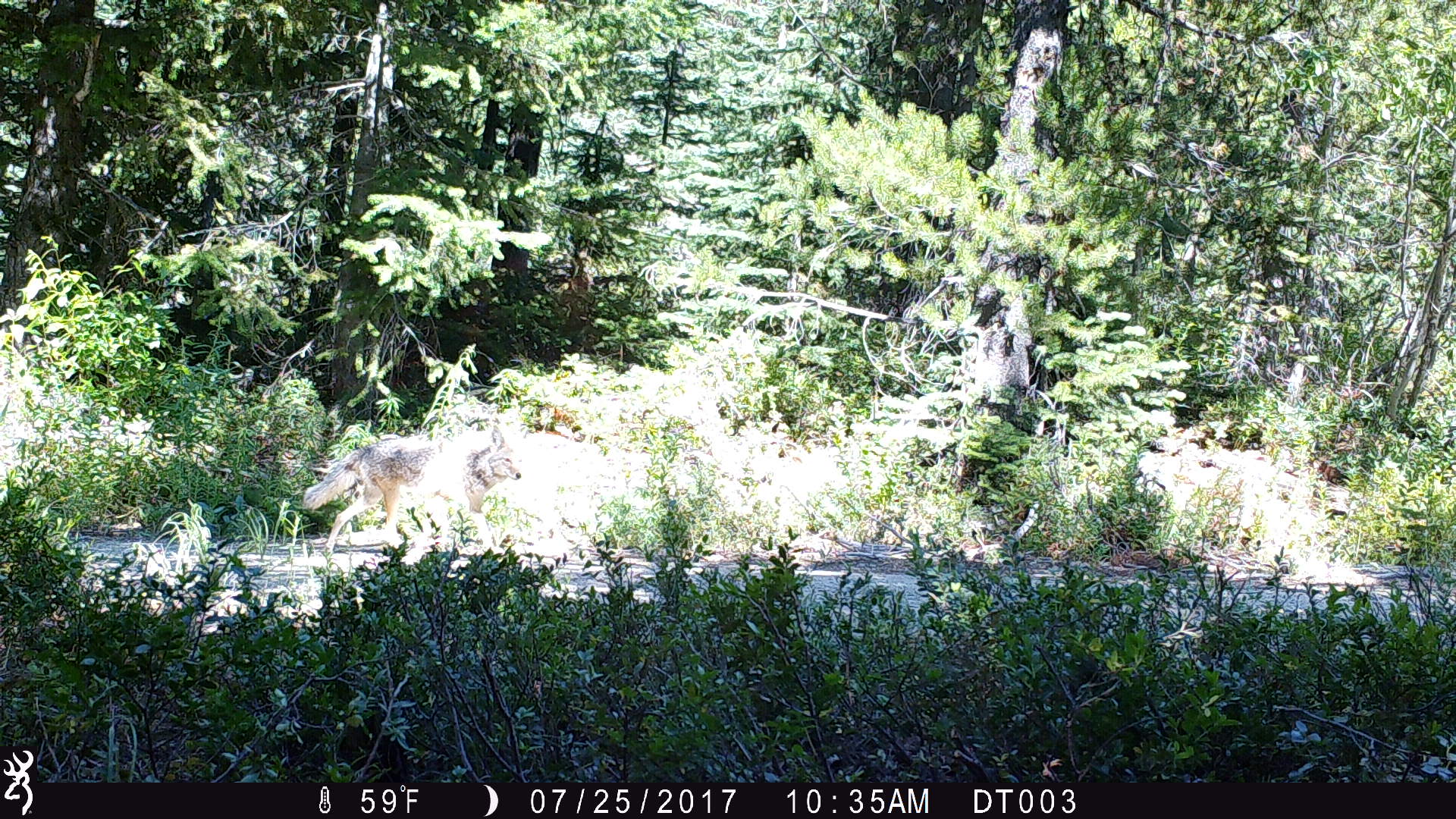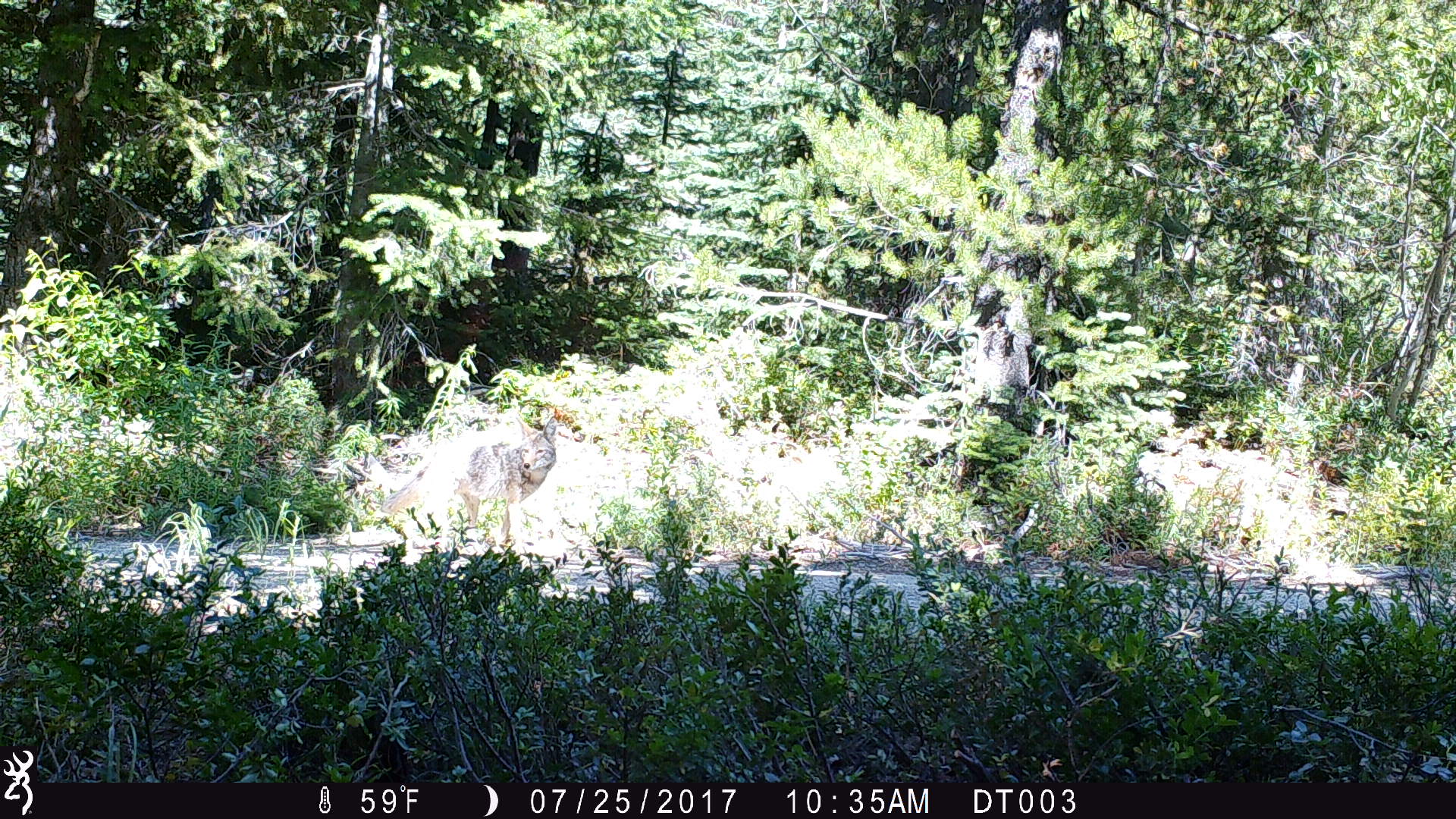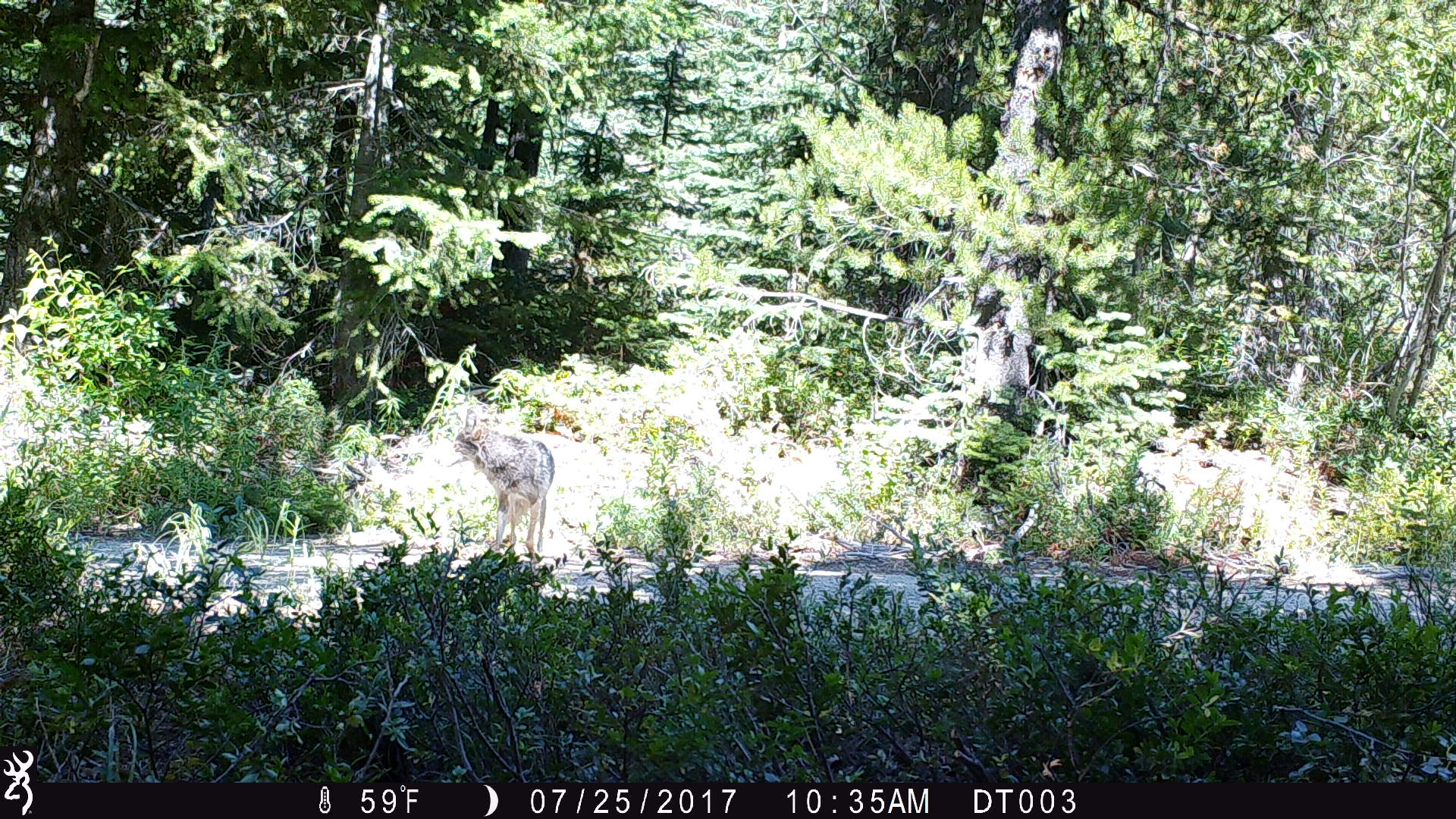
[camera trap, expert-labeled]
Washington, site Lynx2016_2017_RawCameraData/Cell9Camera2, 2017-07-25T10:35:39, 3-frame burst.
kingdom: Animalia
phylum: Chordata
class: Mammalia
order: Carnivora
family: Canidae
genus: Canis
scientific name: Canis latrans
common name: coyote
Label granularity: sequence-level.